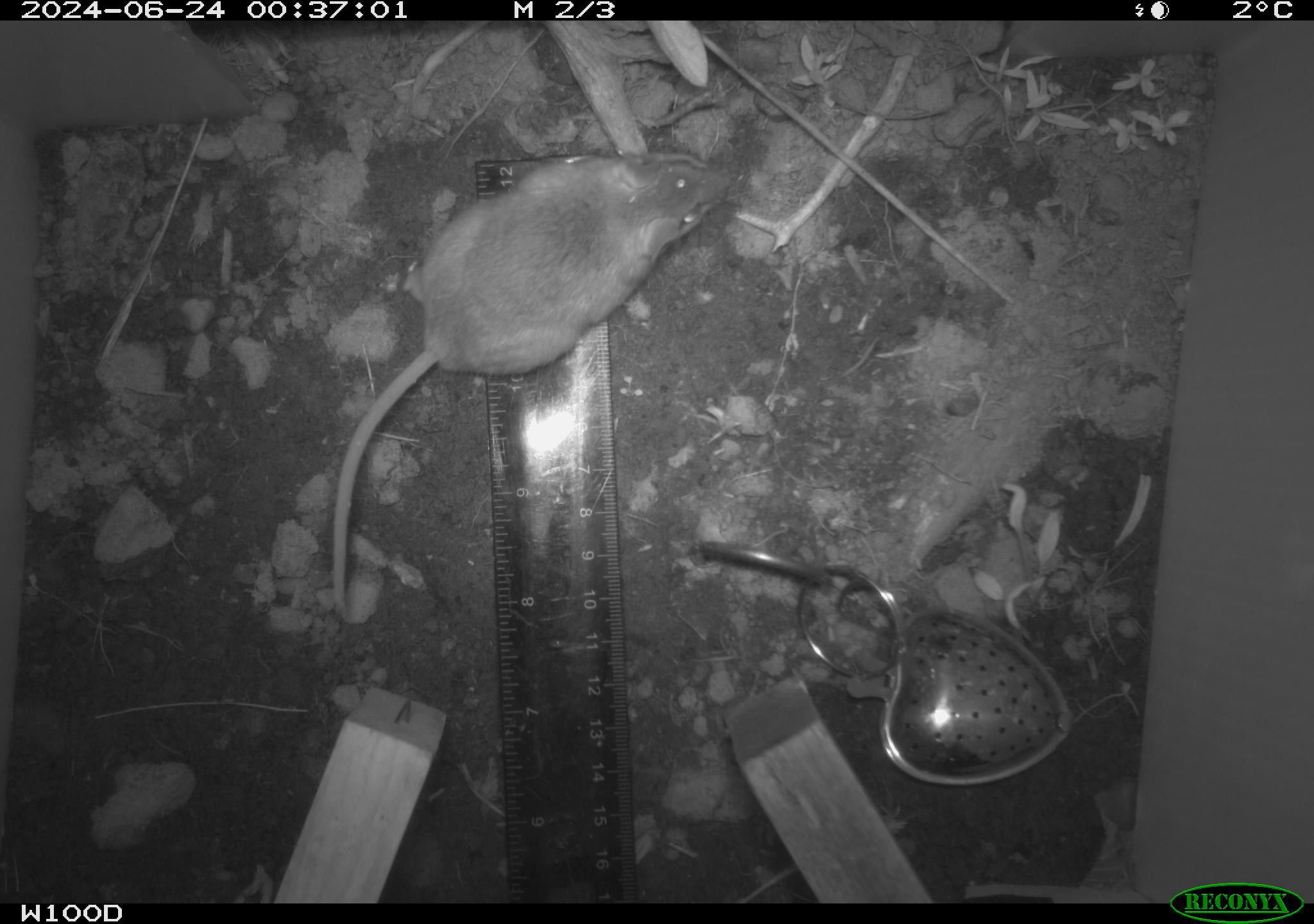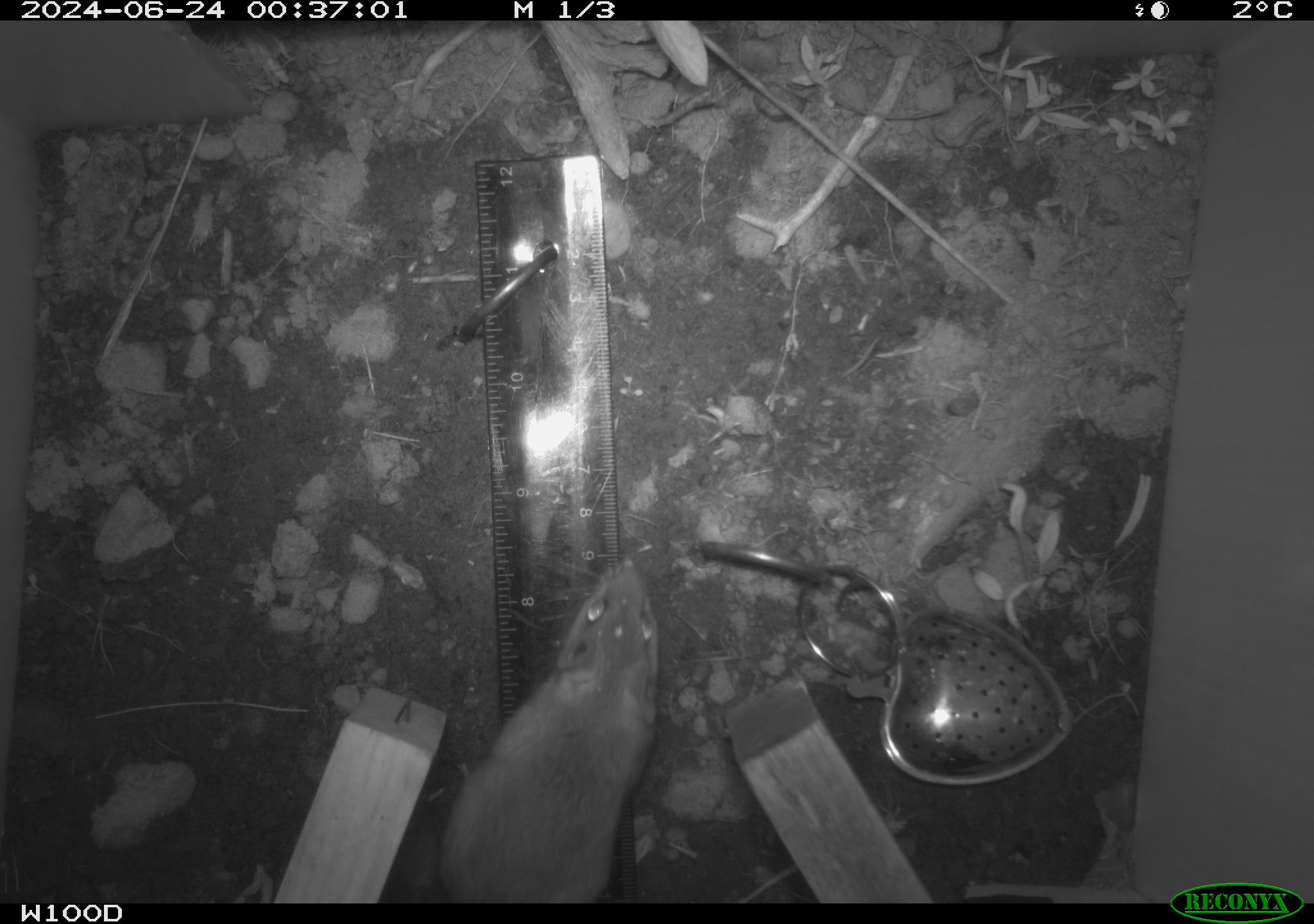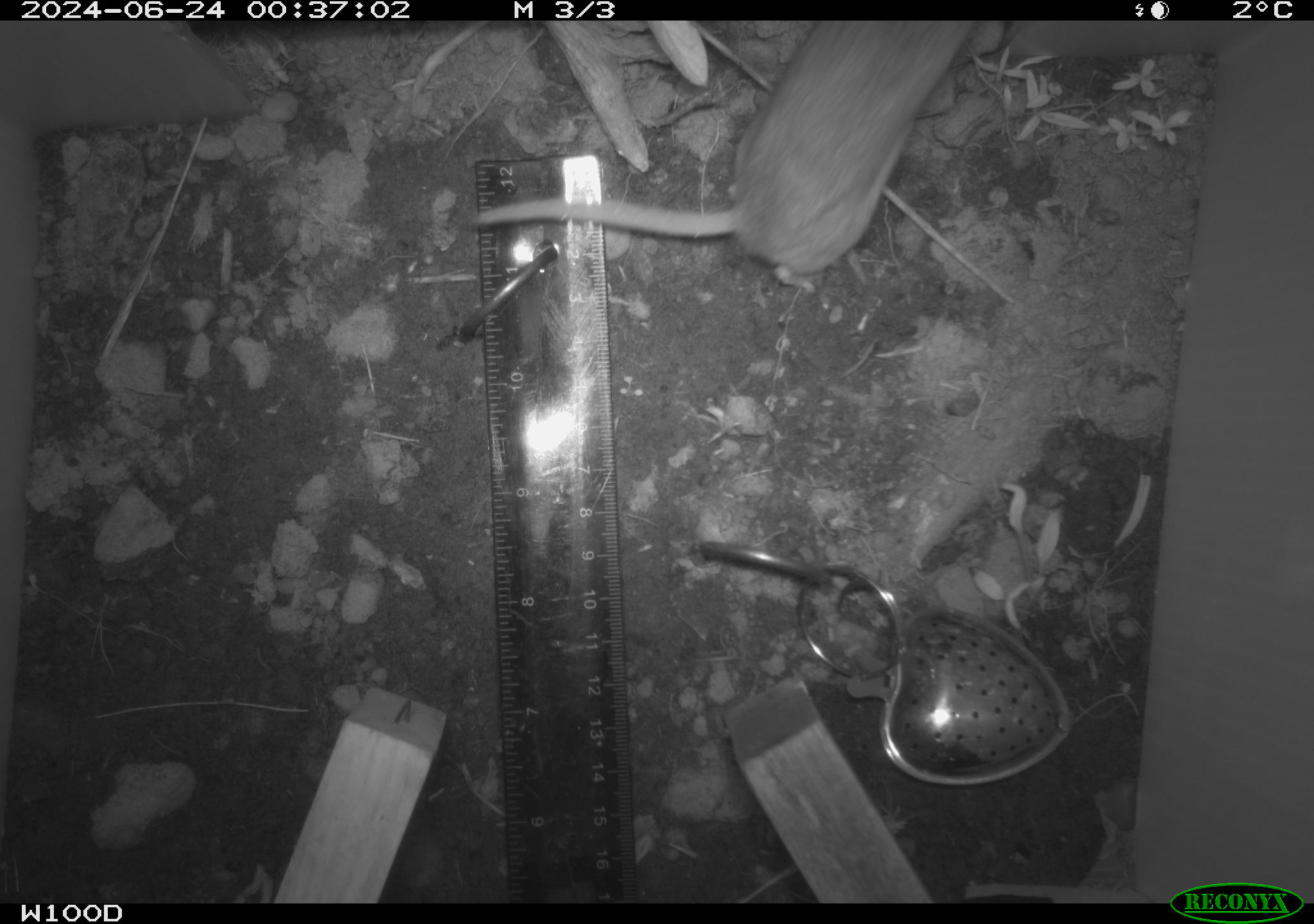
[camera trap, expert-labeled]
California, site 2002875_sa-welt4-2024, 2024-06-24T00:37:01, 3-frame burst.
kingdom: Animalia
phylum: Chordata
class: Mammalia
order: Rodentia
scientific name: Rodentia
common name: mouse species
Mouse species (Rodentia).